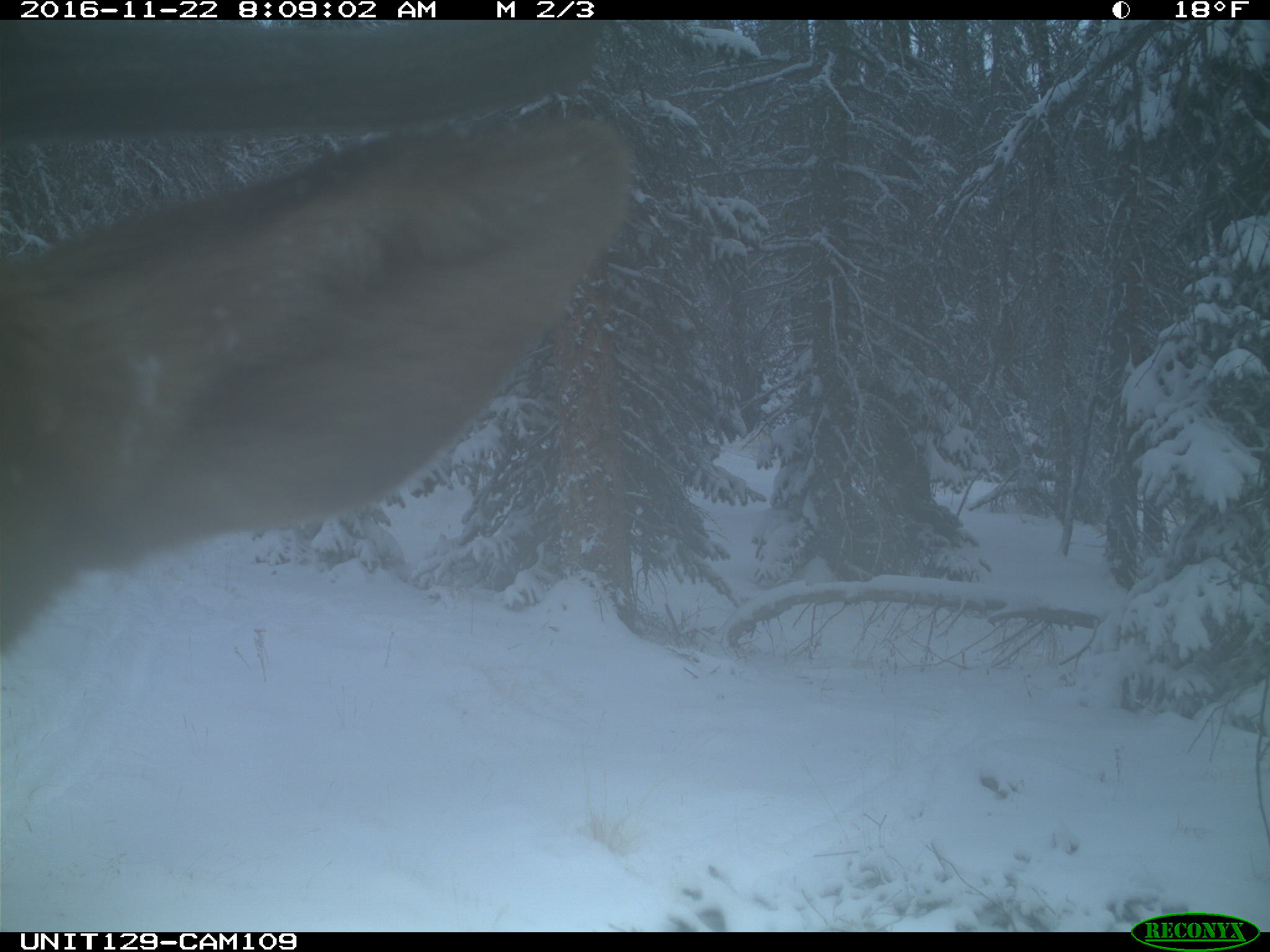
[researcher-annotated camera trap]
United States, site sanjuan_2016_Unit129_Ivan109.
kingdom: Animalia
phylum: Chordata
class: Mammalia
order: Artiodactyla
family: Cervidae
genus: Cervus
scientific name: Cervus elaphus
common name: red deer